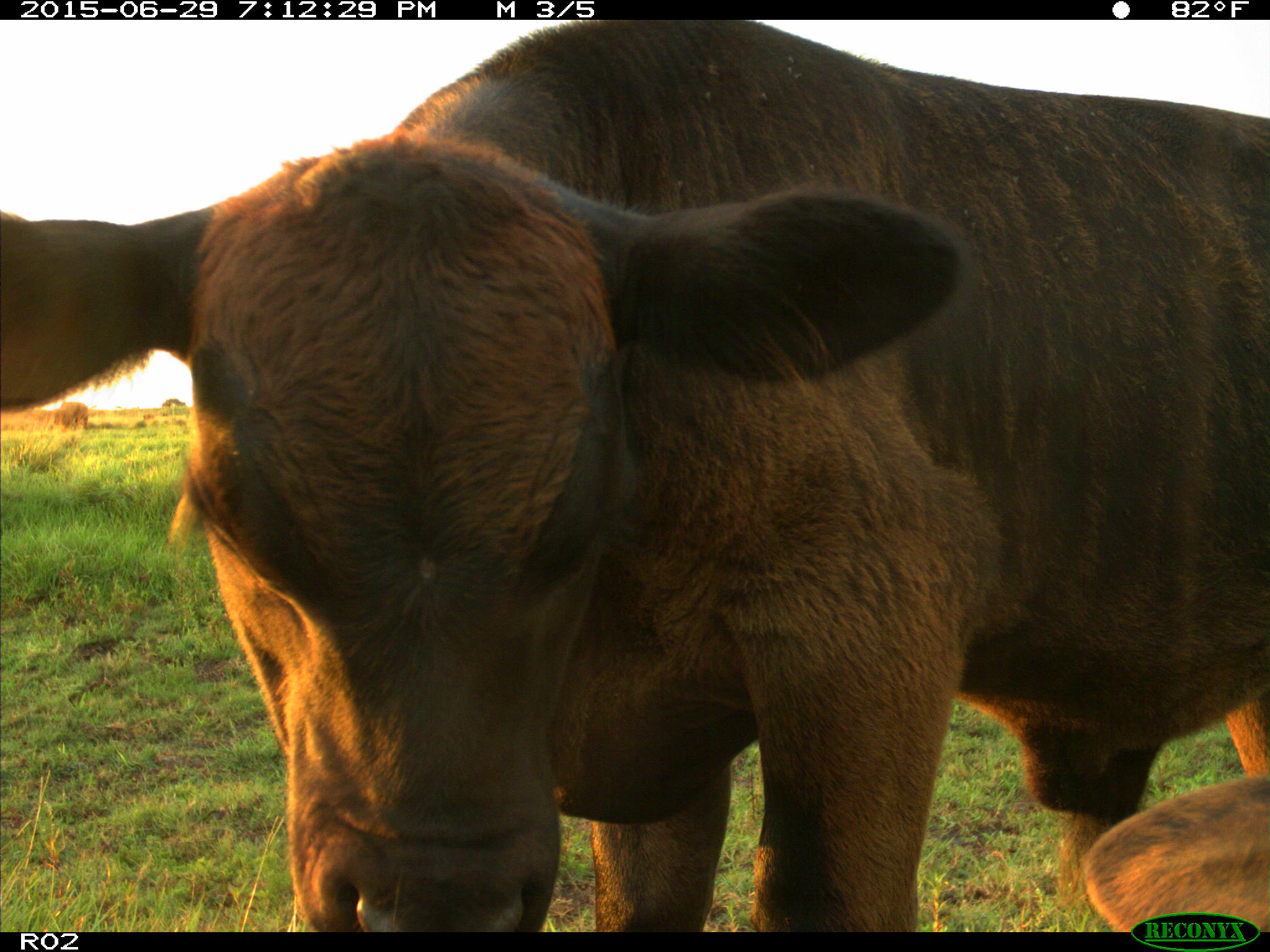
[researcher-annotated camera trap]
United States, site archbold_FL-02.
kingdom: Animalia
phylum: Chordata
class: Mammalia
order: Artiodactyla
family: Bovidae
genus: Bos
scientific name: Bos taurus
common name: domestic cow